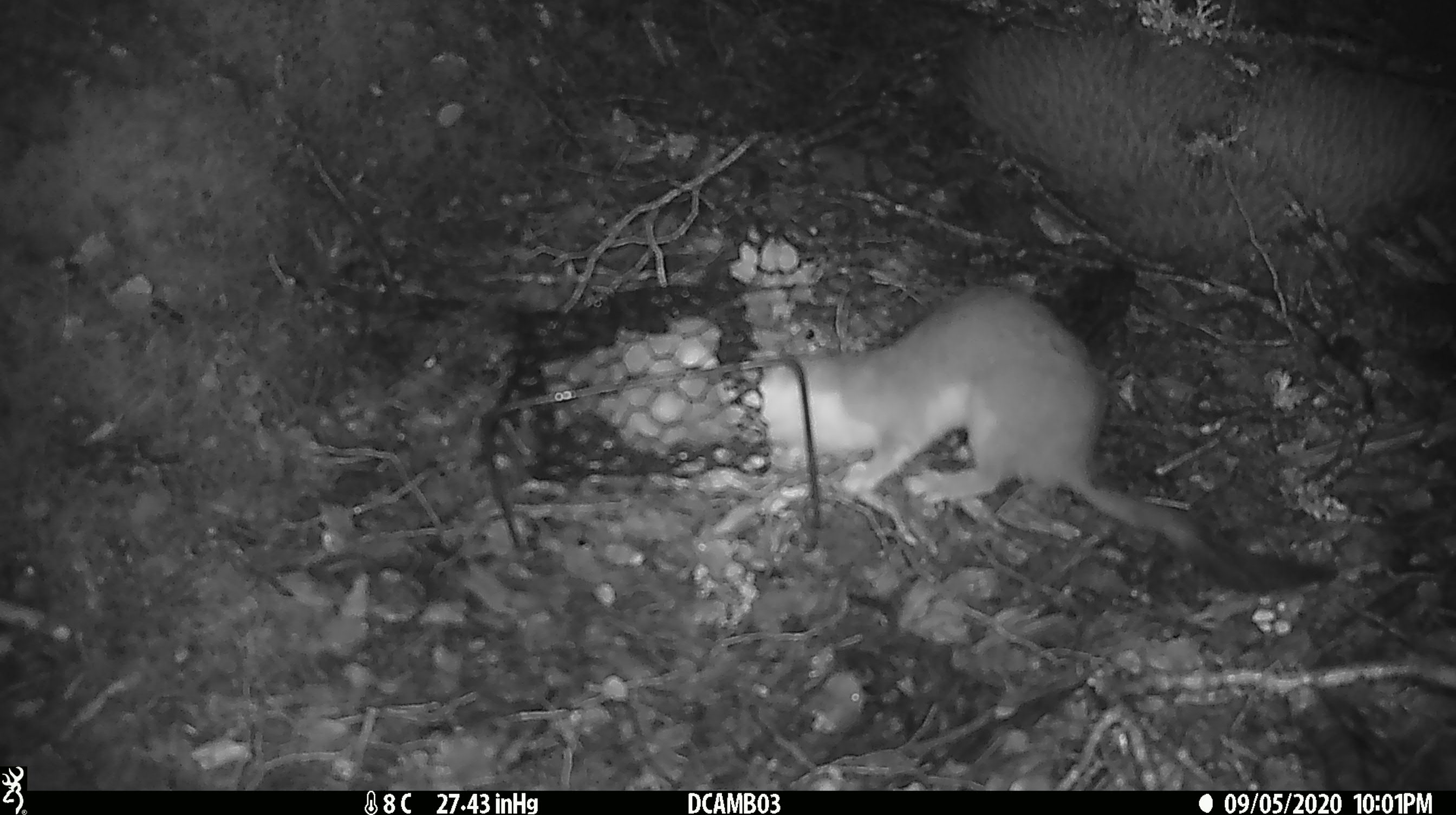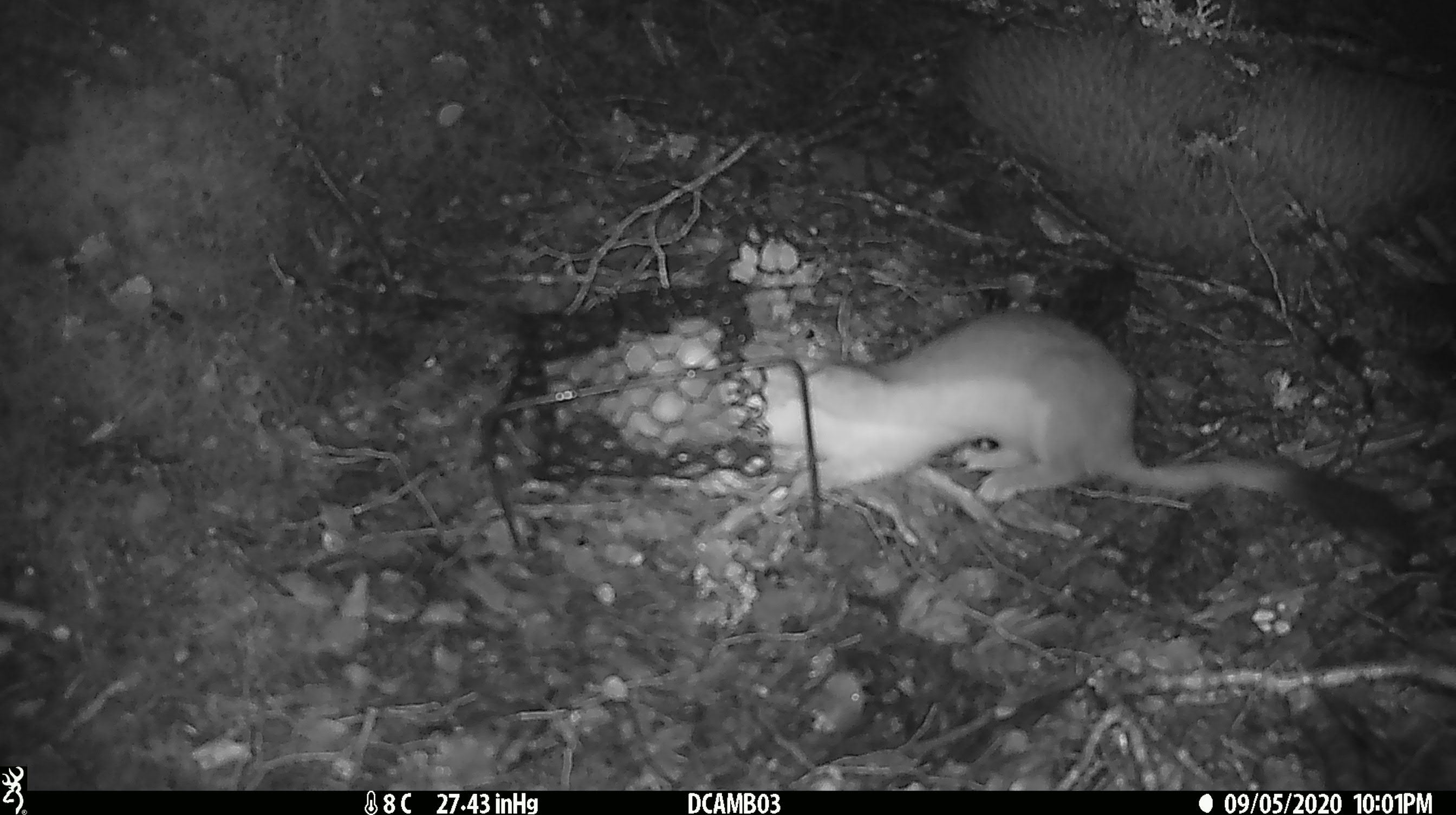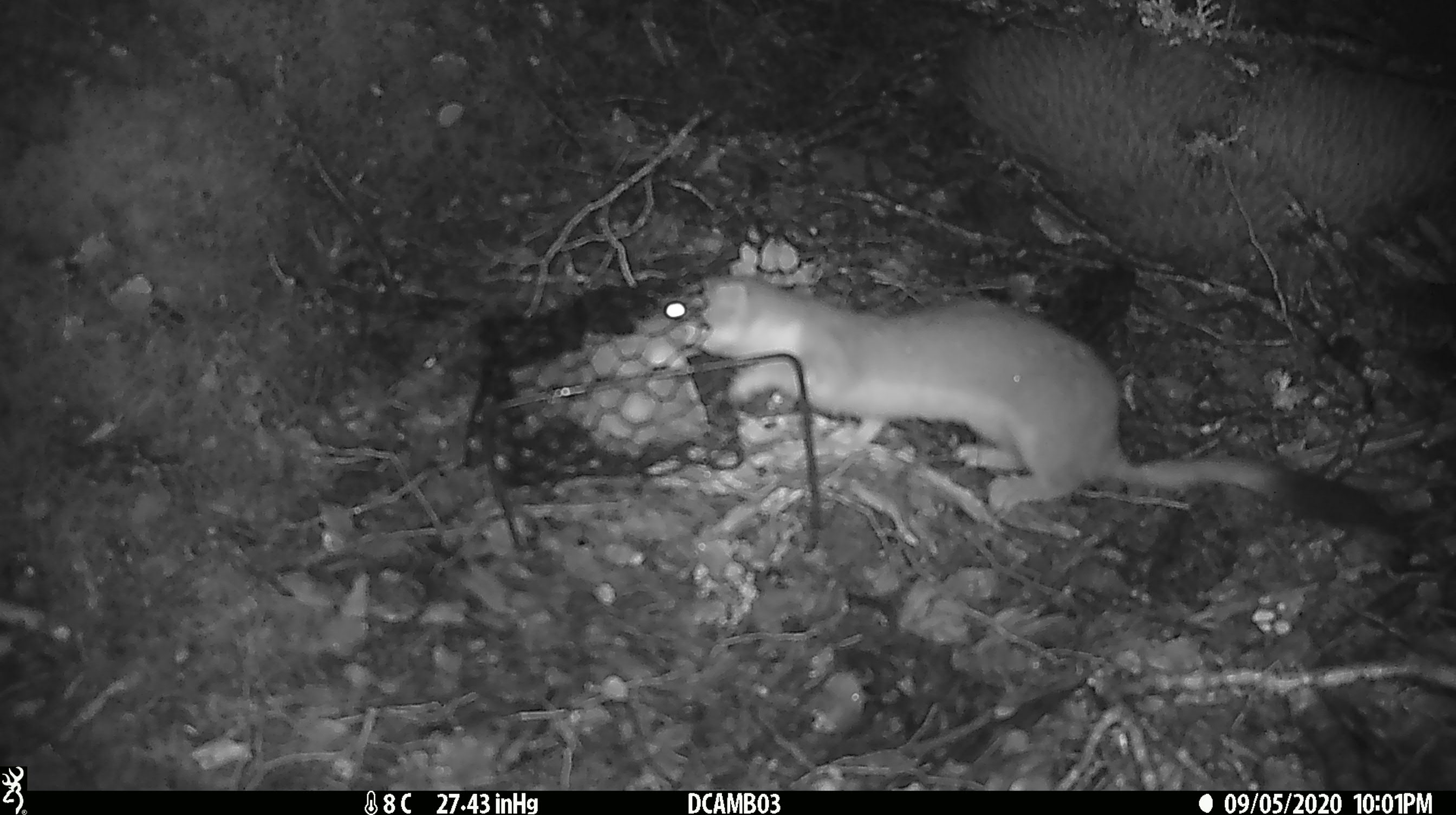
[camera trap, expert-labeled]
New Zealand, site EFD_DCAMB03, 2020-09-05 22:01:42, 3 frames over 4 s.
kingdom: Animalia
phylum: Chordata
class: Mammalia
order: Carnivora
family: Mustelidae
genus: Mustela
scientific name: Mustela erminea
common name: stoat